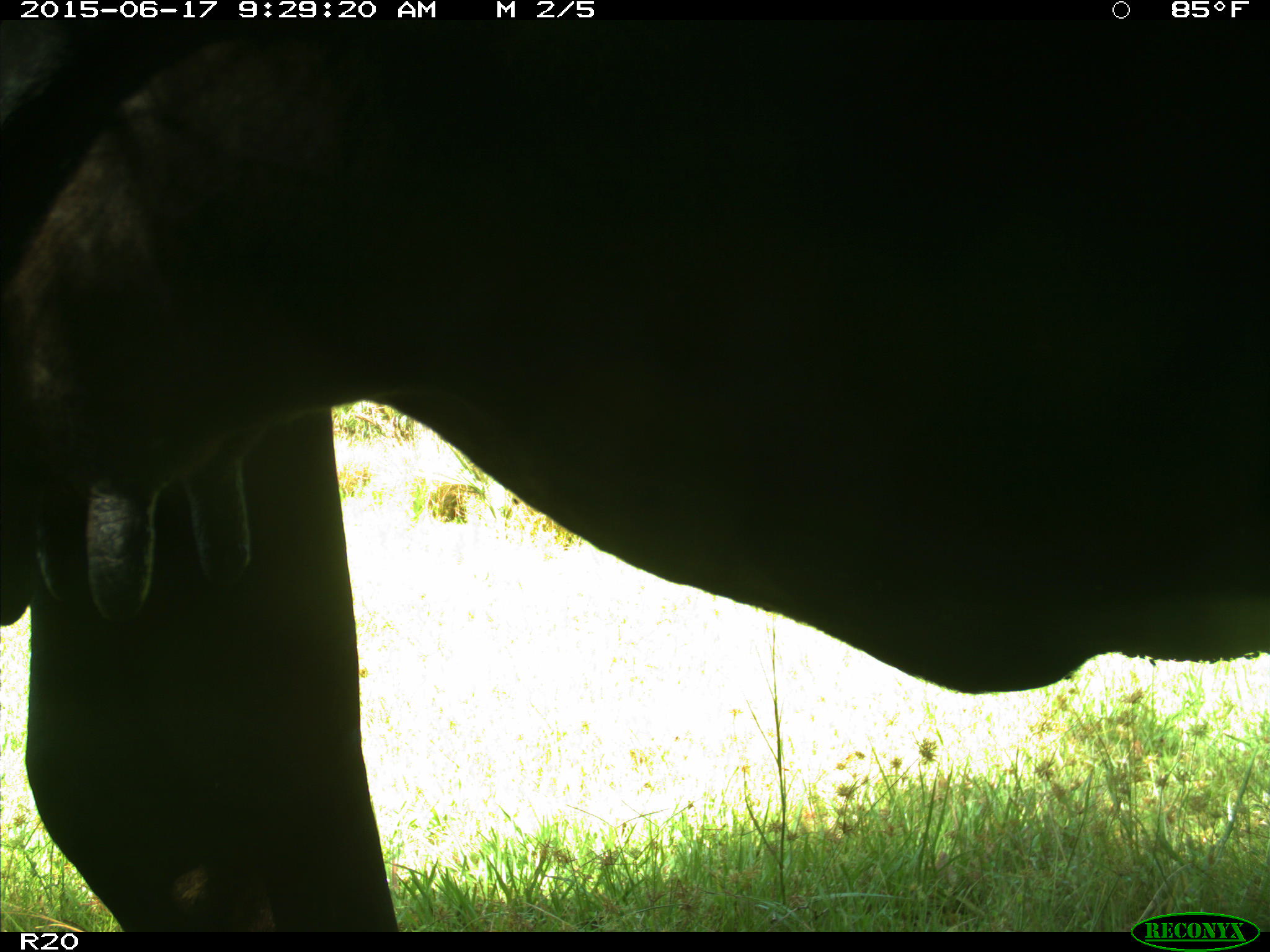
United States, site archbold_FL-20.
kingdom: Animalia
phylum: Chordata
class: Mammalia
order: Artiodactyla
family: Bovidae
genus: Bos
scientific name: Bos taurus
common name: domestic cow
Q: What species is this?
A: Bos taurus (domestic cow).